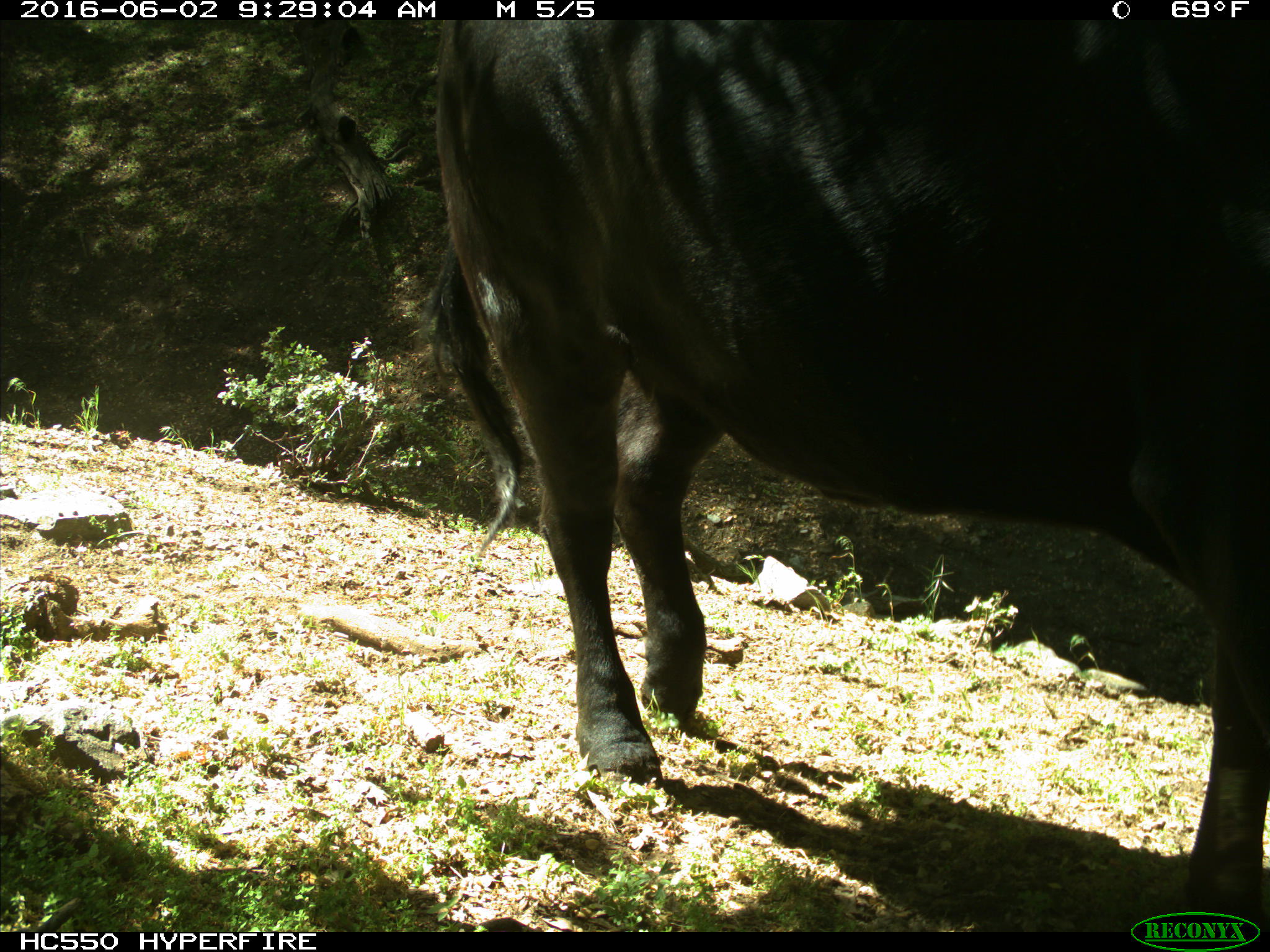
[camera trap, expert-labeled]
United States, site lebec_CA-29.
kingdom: Animalia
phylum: Chordata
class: Mammalia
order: Artiodactyla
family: Bovidae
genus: Bos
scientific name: Bos taurus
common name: domestic cow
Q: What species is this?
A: Bos taurus (domestic cow).